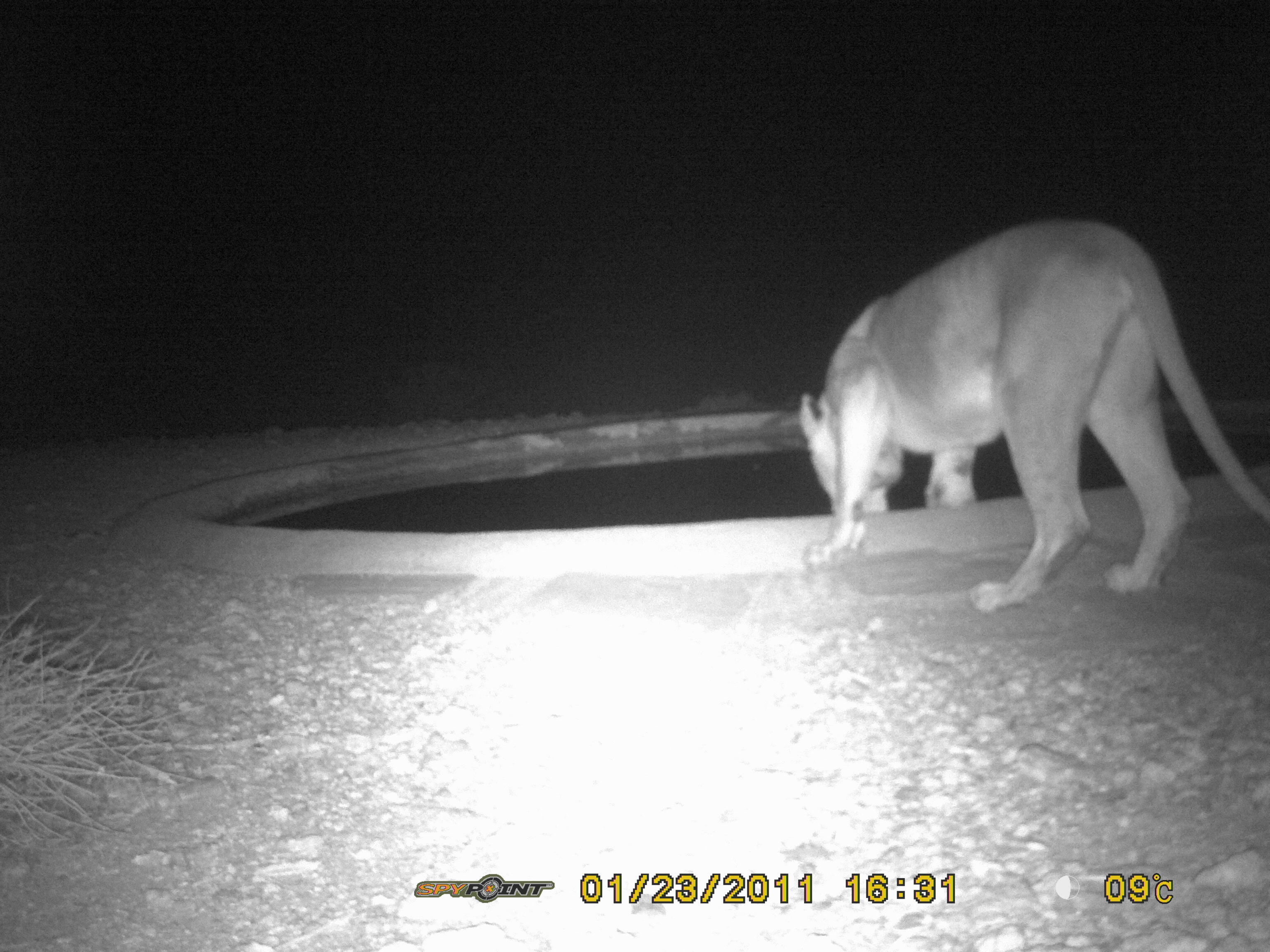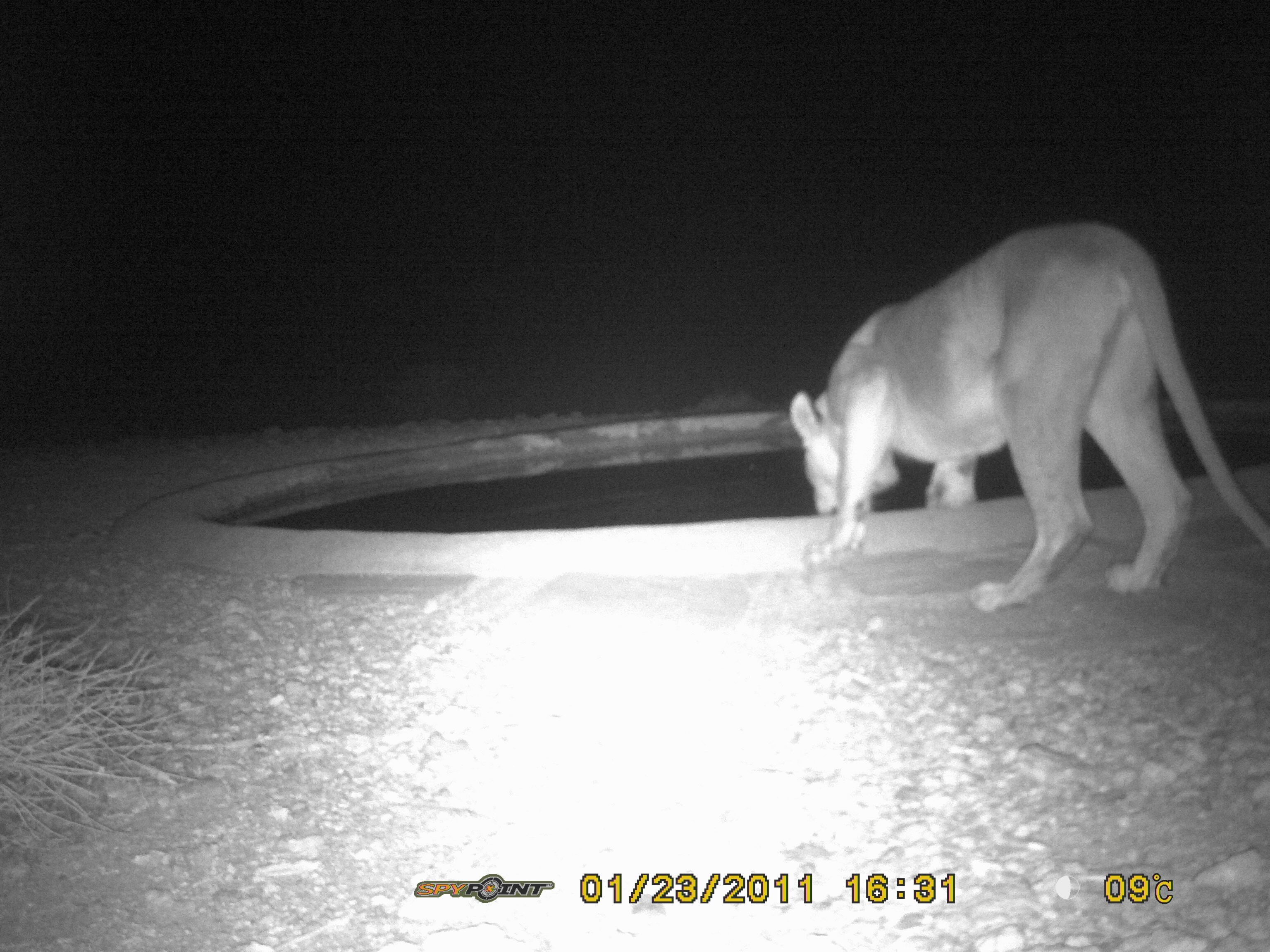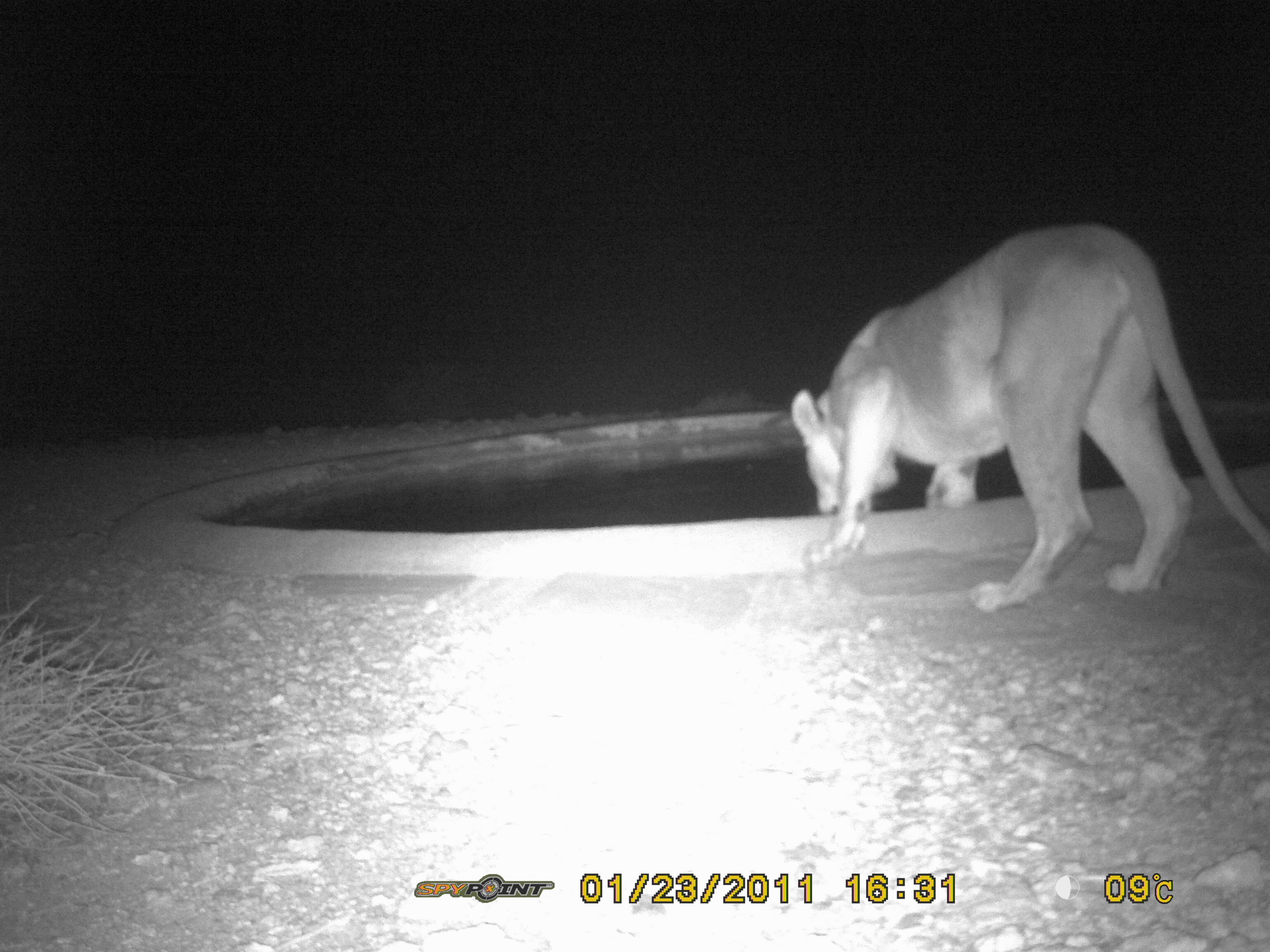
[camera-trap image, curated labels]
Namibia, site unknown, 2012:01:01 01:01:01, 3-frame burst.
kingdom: Animalia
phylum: Chordata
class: Mammalia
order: Carnivora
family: Felidae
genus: Panthera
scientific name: Panthera leo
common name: lion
Panthera leo (lion).